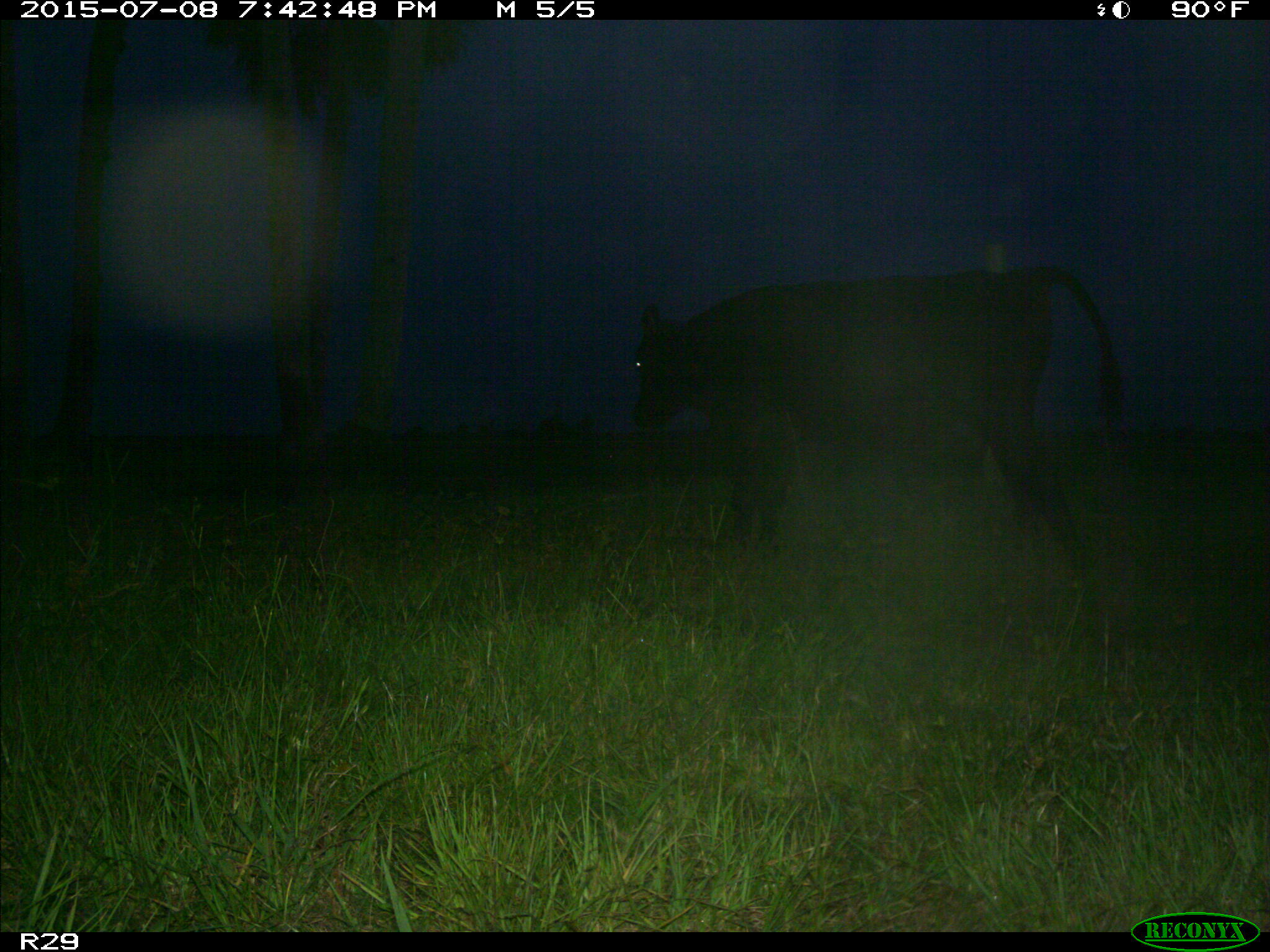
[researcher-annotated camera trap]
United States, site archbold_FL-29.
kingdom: Animalia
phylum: Chordata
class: Mammalia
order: Artiodactyla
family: Bovidae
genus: Bos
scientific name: Bos taurus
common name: domestic cow